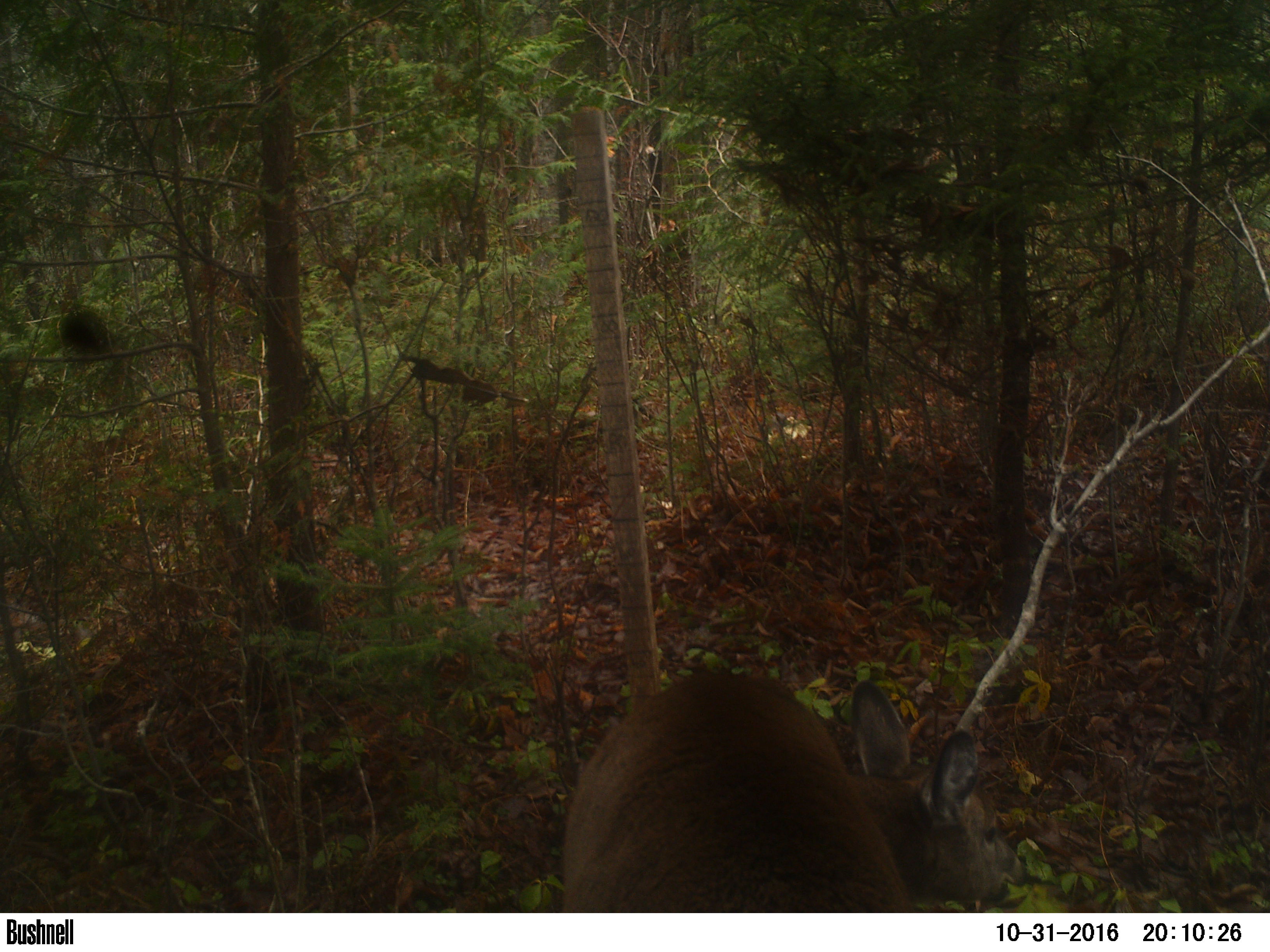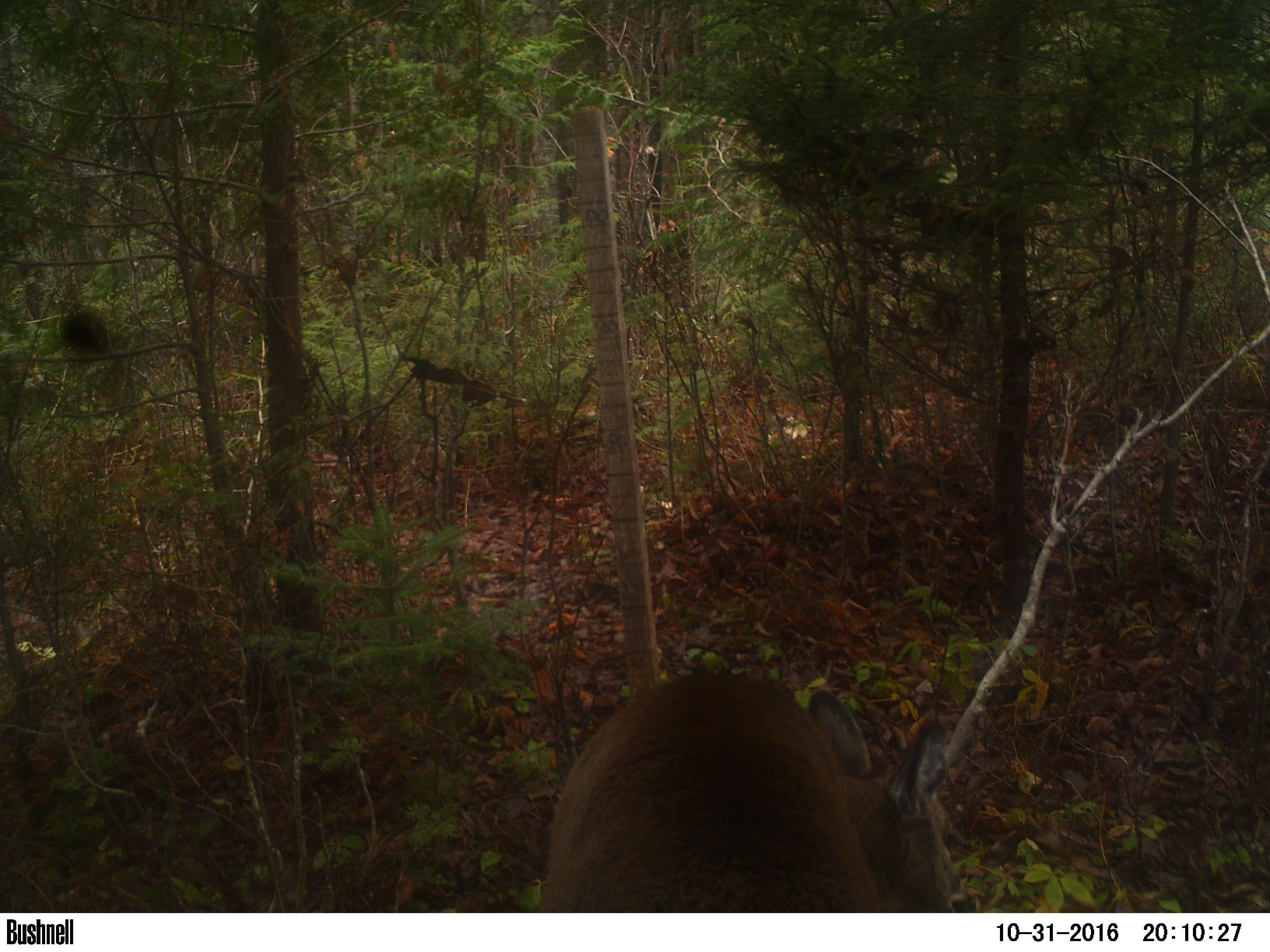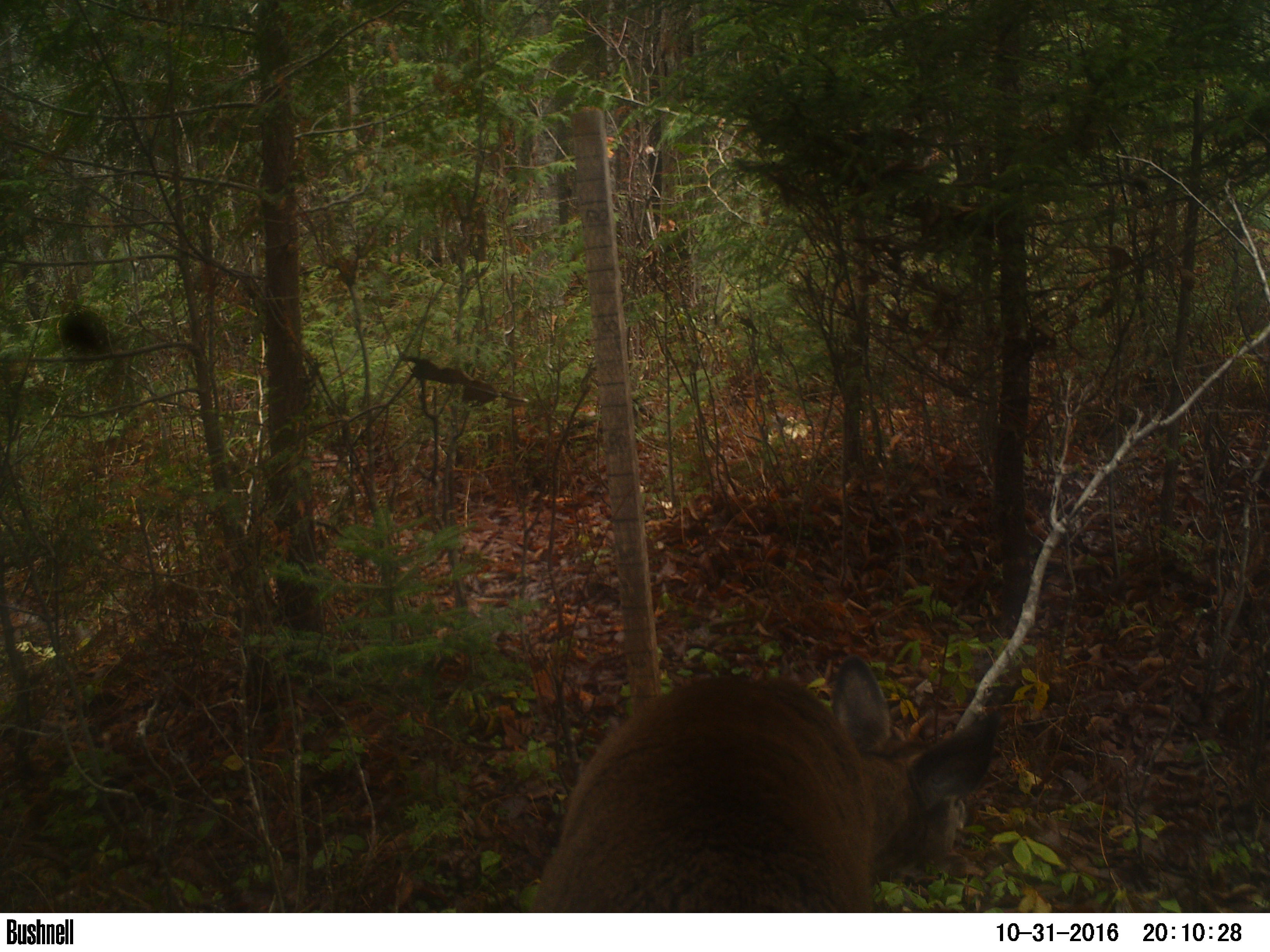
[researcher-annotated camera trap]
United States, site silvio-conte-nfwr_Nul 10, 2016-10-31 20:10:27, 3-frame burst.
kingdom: Animalia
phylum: Chordata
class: Mammalia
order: Artiodactyla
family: Cervidae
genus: Odocoileus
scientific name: Odocoileus virginianus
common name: white-tailed deer